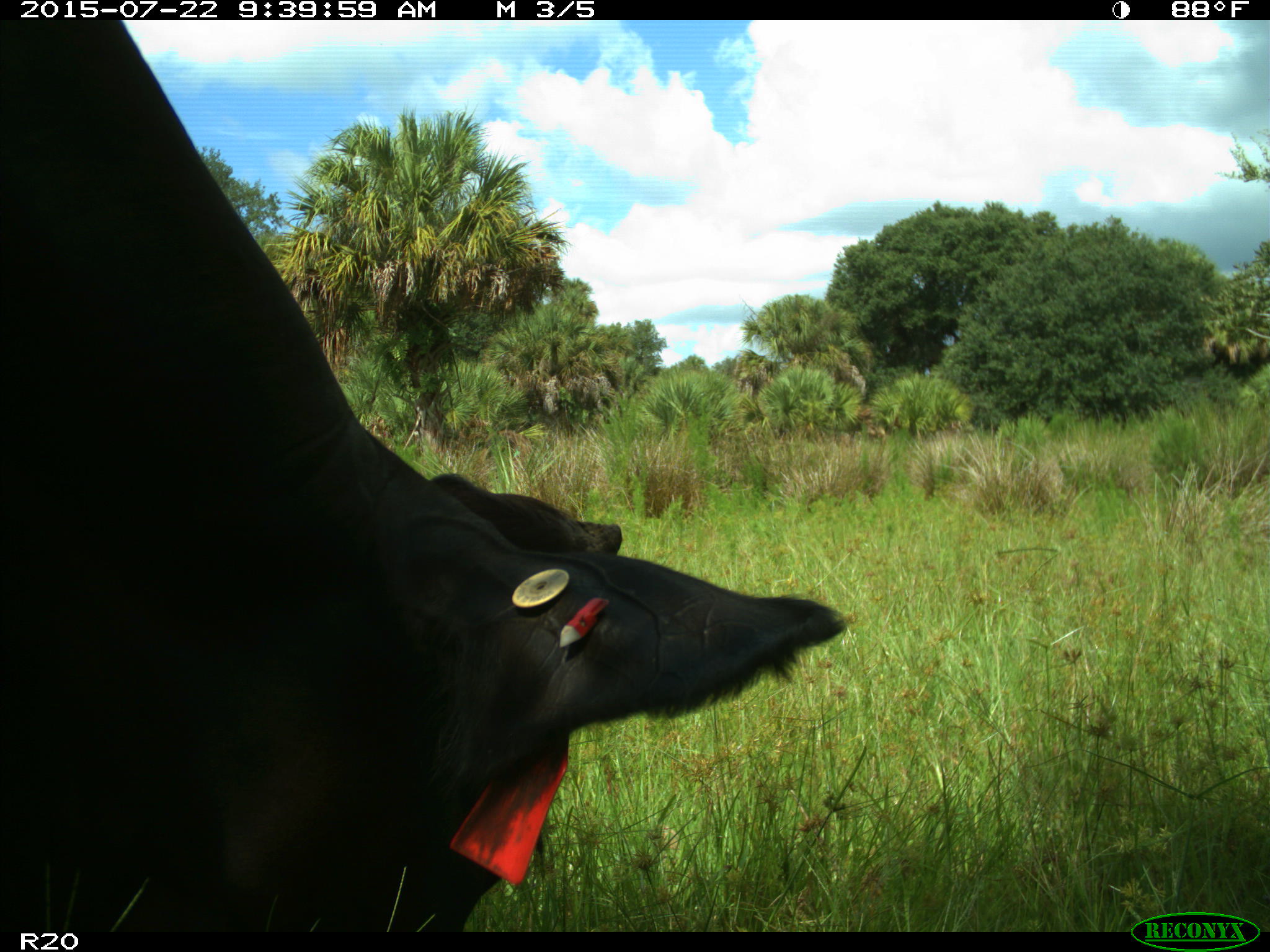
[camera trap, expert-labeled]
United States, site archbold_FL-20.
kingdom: Animalia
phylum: Chordata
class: Mammalia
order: Artiodactyla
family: Bovidae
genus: Bos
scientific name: Bos taurus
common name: domestic cow